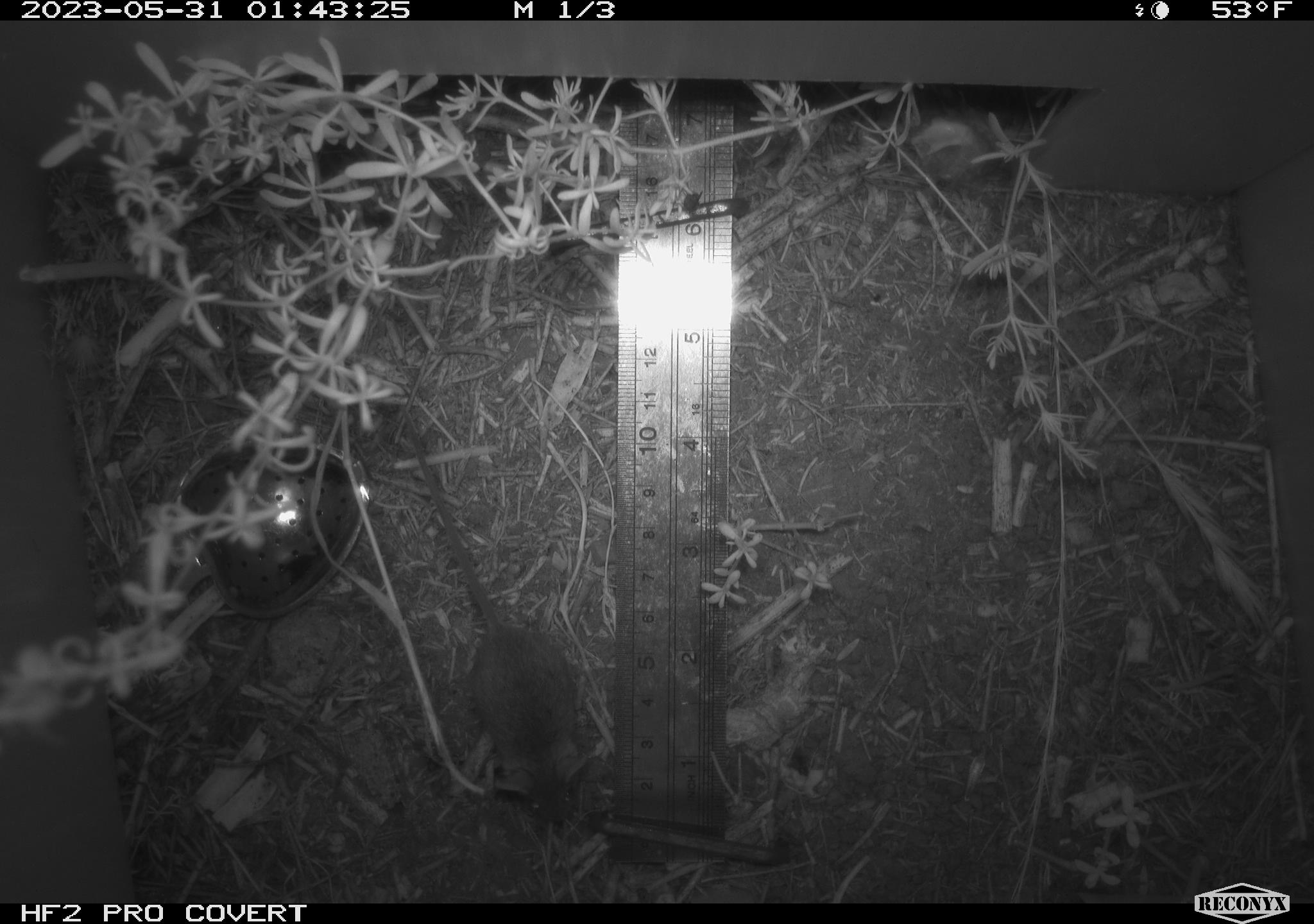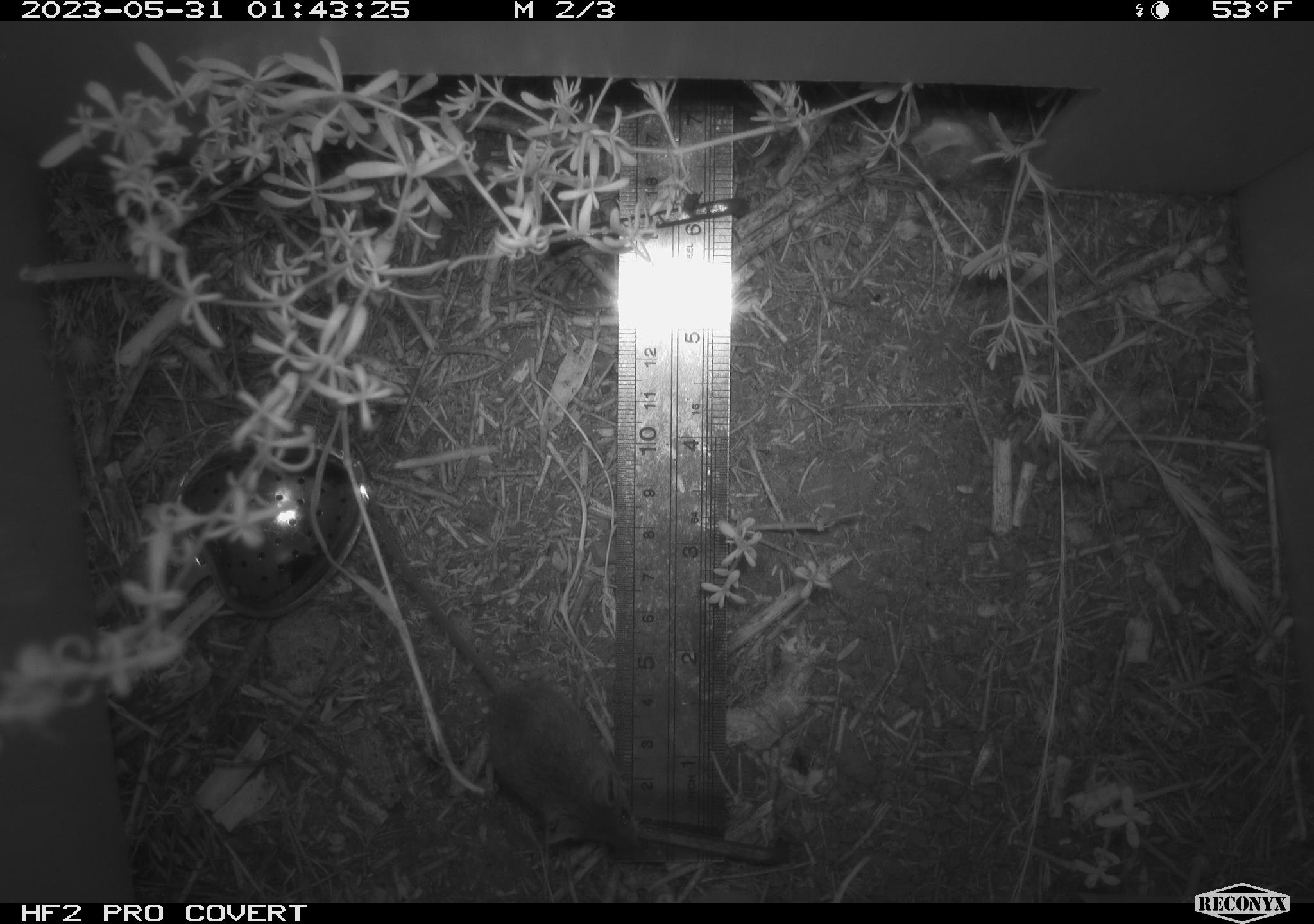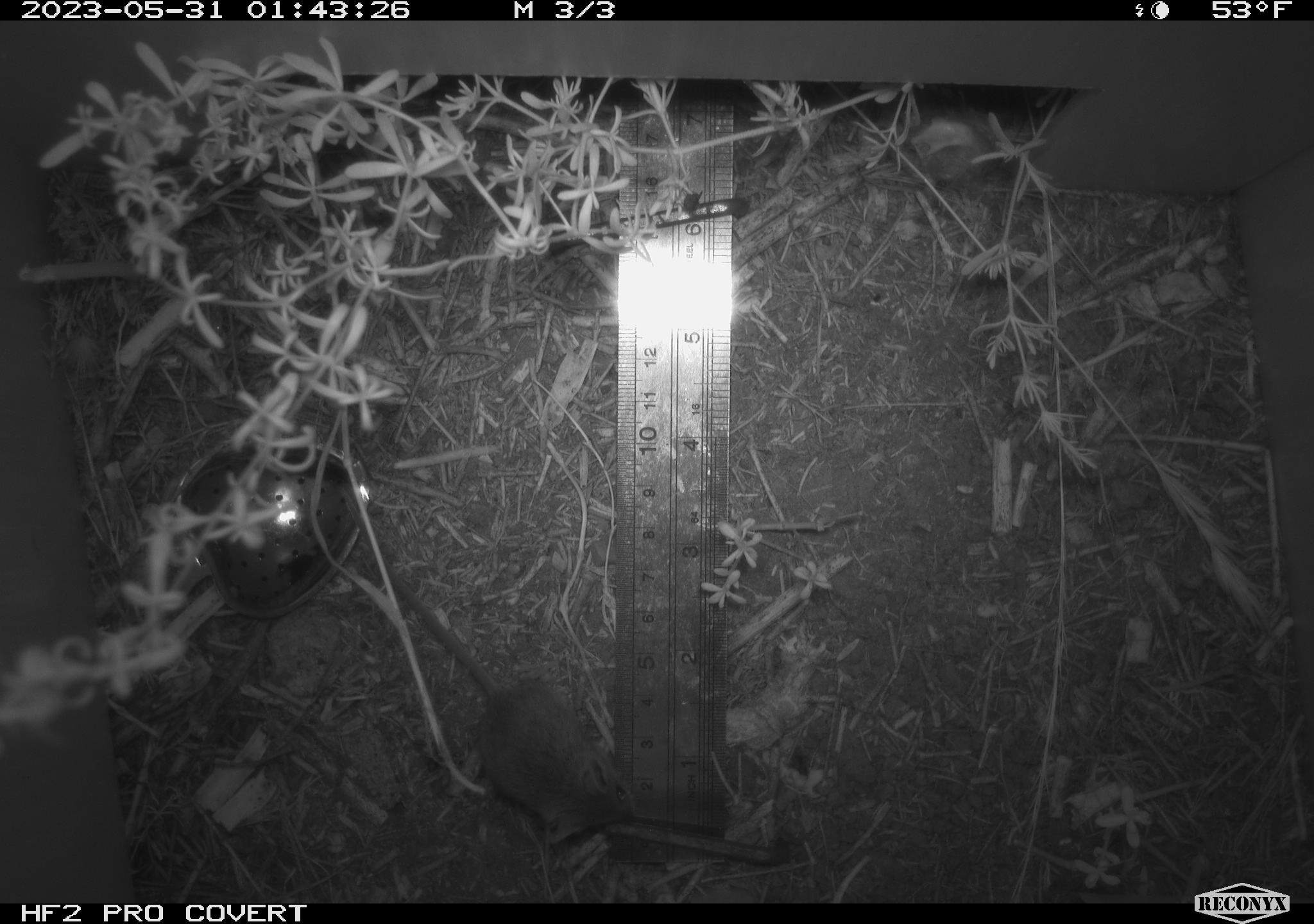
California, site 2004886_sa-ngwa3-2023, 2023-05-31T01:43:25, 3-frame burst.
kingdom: Animalia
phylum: Chordata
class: Mammalia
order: Rodentia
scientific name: Rodentia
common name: mouse species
Mouse species (Rodentia).